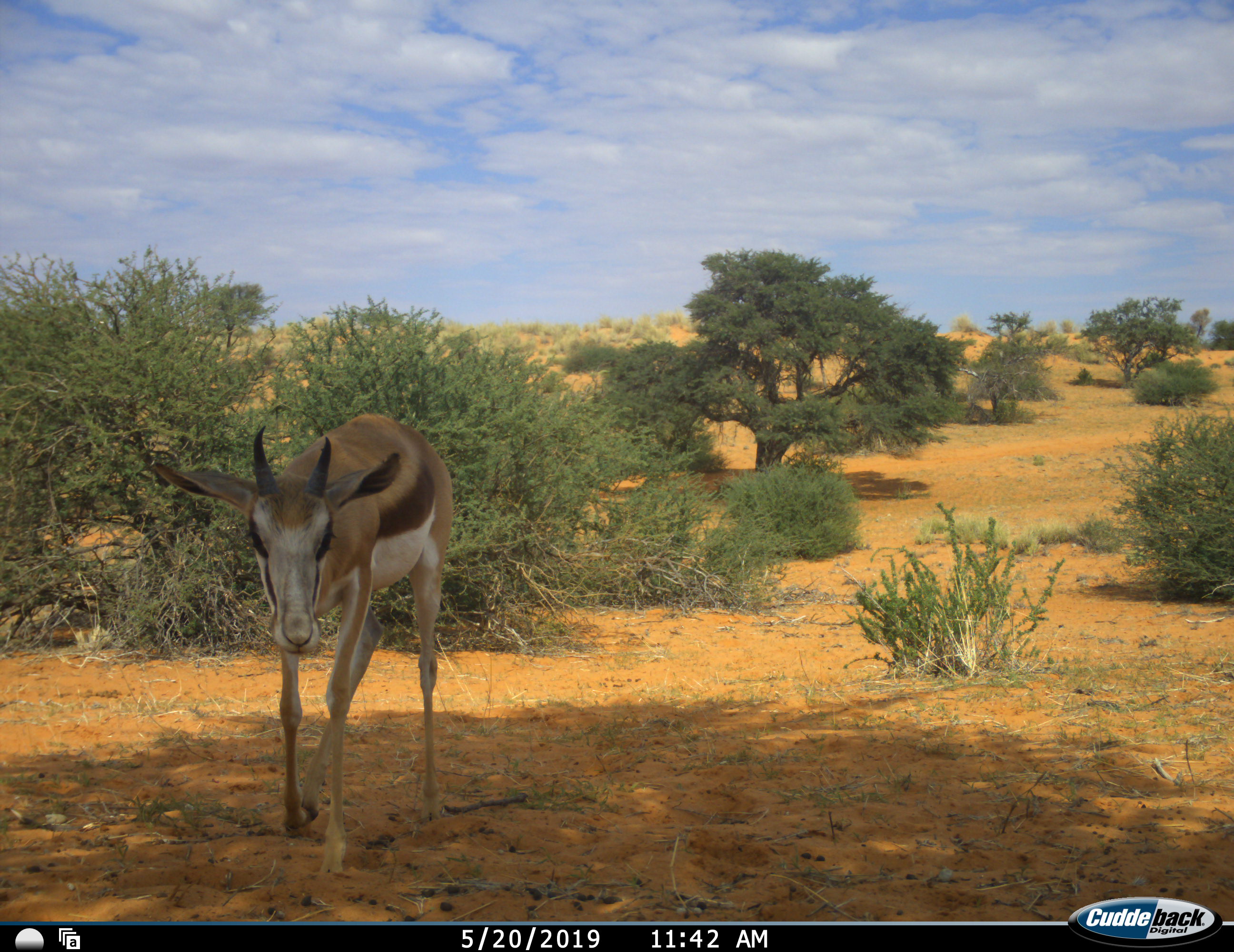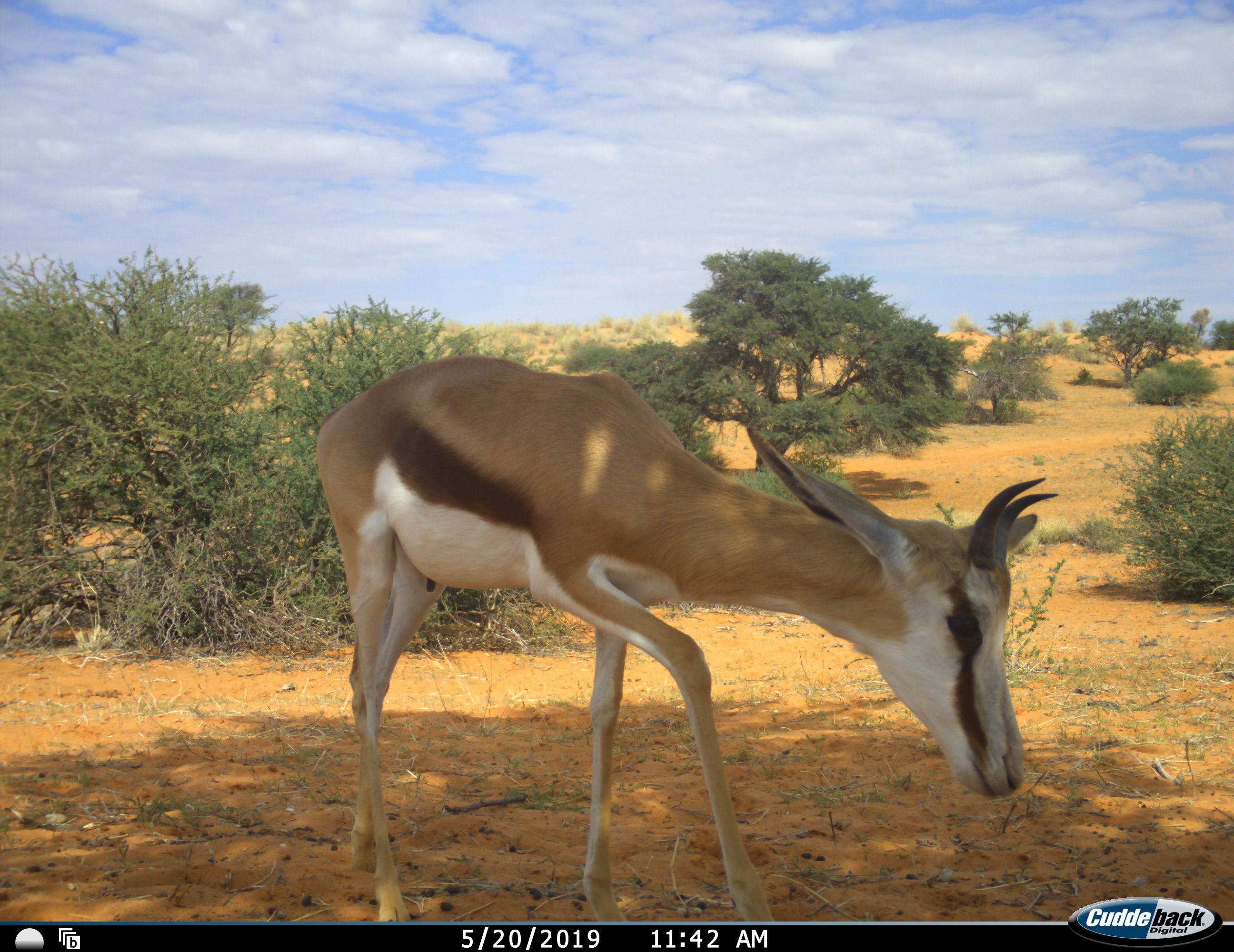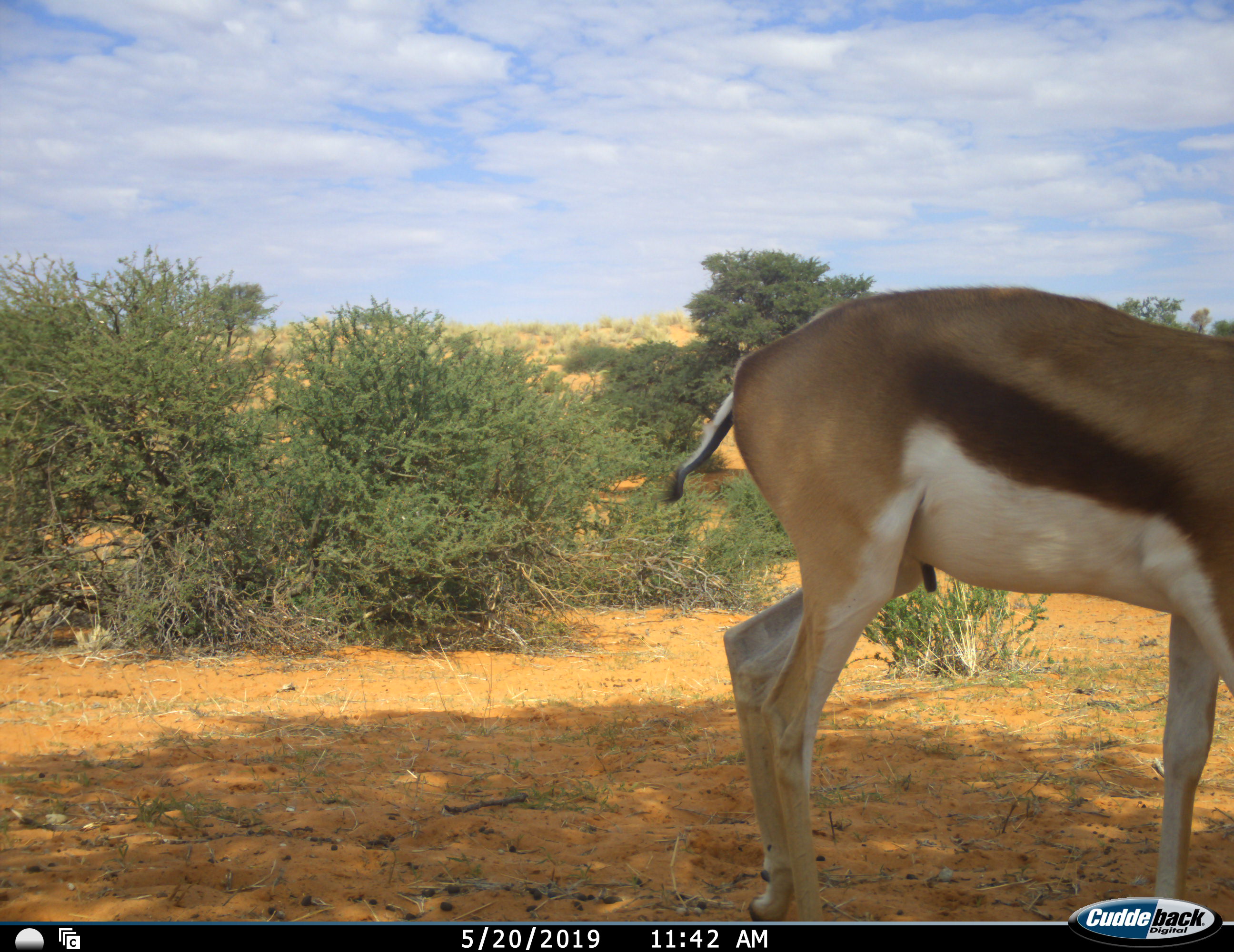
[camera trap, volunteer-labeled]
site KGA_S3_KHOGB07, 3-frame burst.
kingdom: Animalia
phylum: Chordata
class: Mammalia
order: Artiodactyla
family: Bovidae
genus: Antidorcas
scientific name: Antidorcas marsupialis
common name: springbok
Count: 1.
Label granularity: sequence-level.